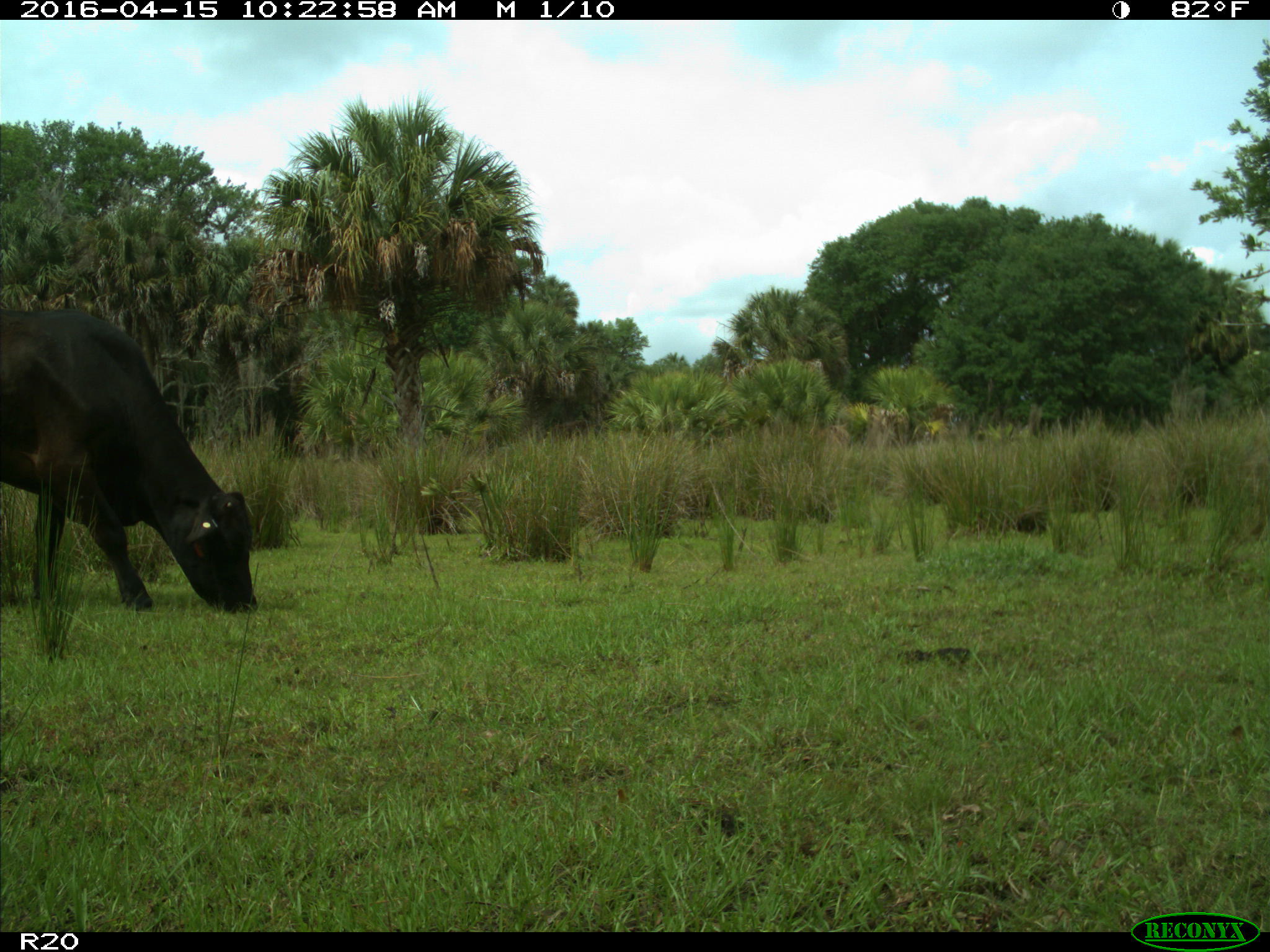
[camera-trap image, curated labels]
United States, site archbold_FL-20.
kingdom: Animalia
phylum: Chordata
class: Mammalia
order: Artiodactyla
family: Bovidae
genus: Bos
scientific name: Bos taurus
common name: domestic cow